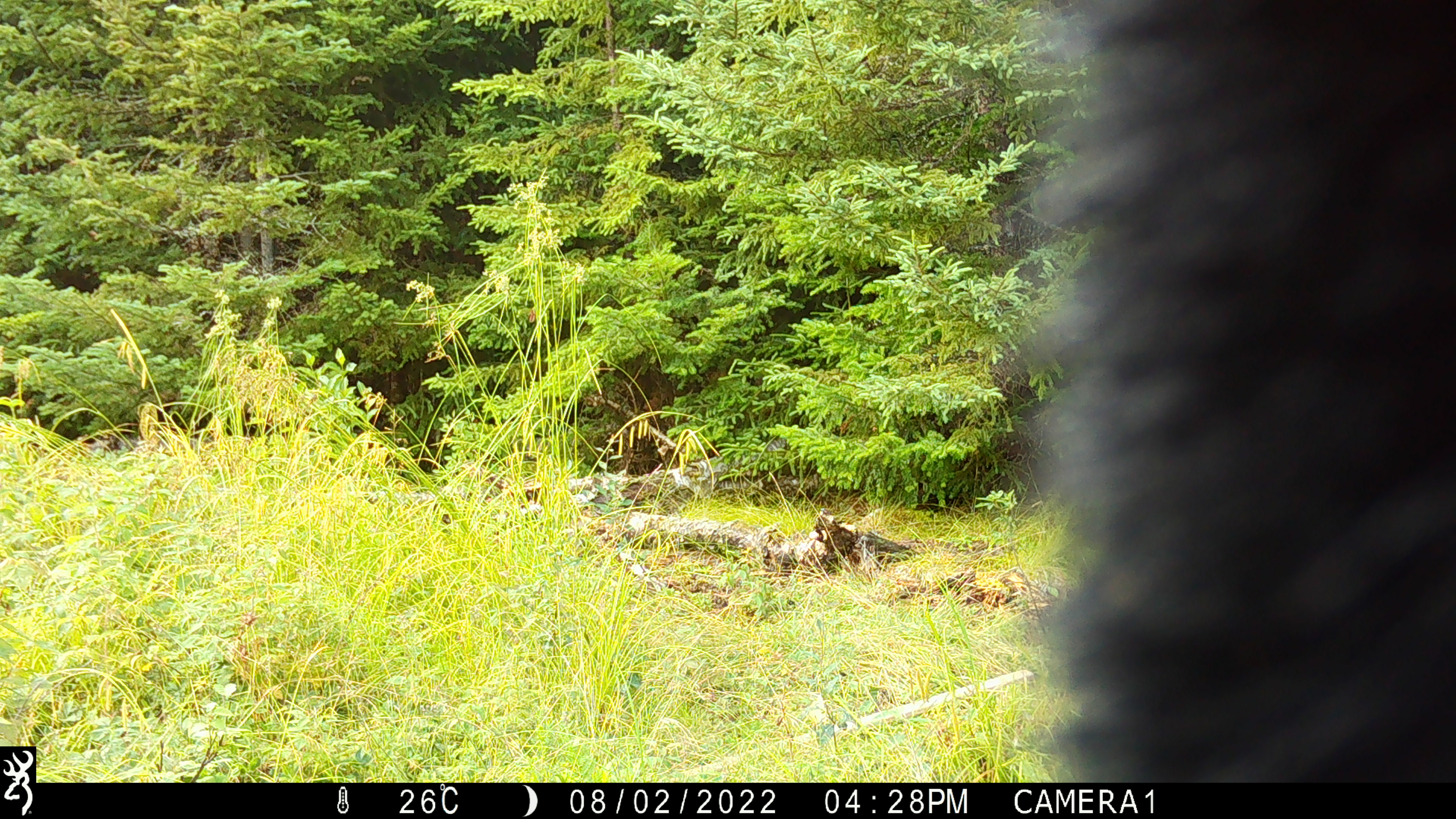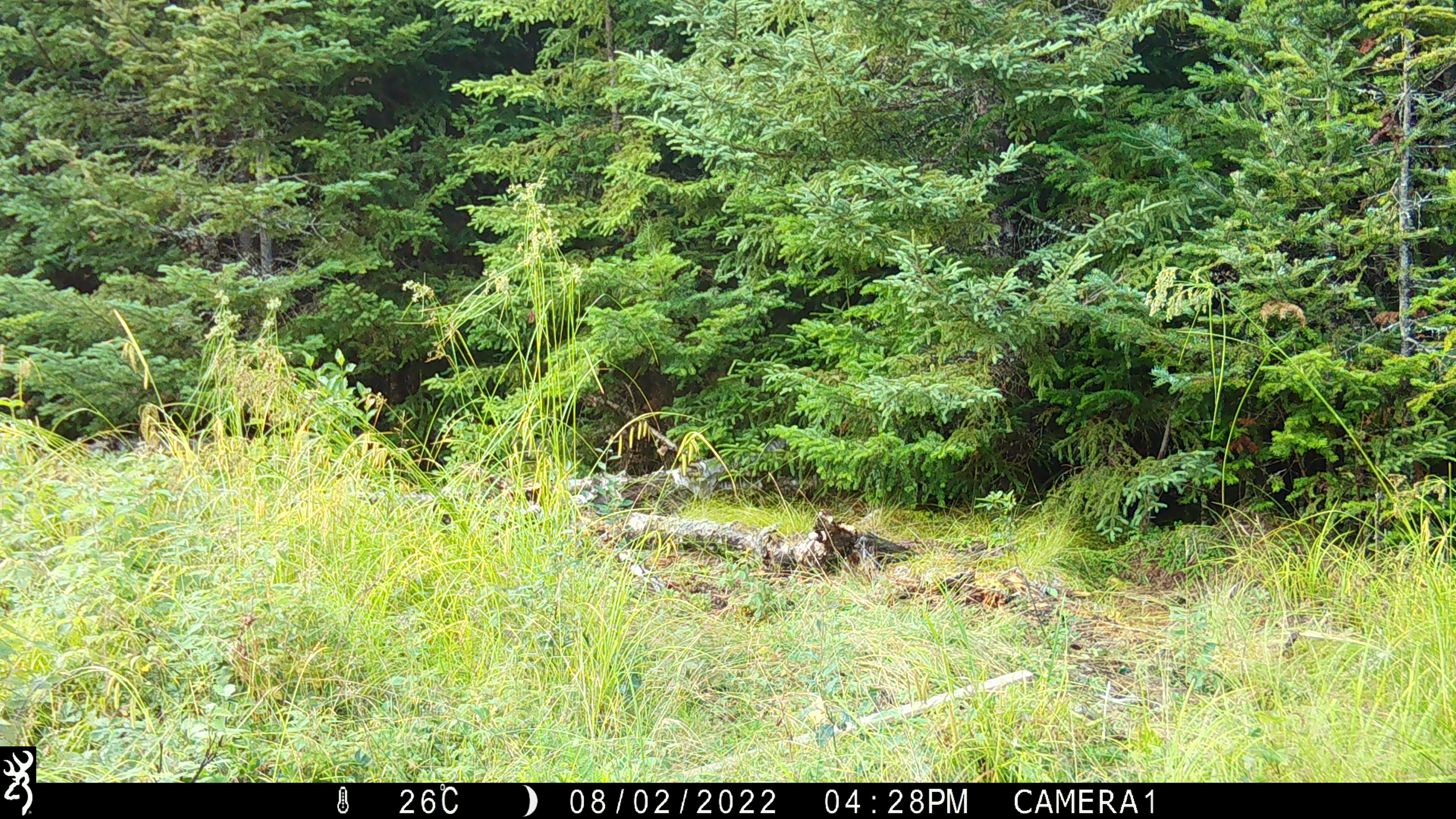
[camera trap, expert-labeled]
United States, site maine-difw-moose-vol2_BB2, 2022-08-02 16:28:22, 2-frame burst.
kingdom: Animalia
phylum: Chordata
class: Mammalia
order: Carnivora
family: Ursidae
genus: Ursus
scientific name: Ursus americanus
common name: black bear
Black bear (Ursus americanus).